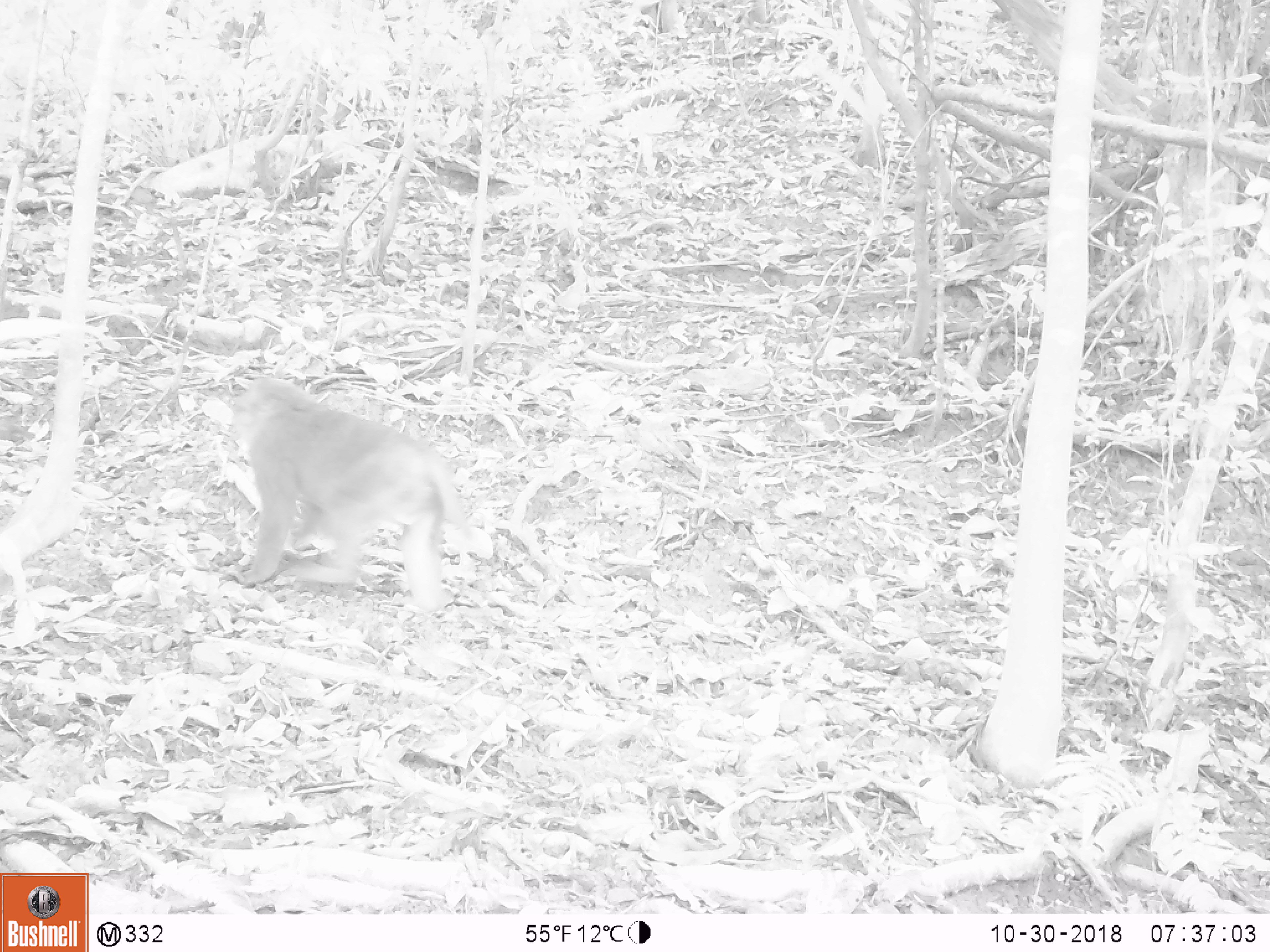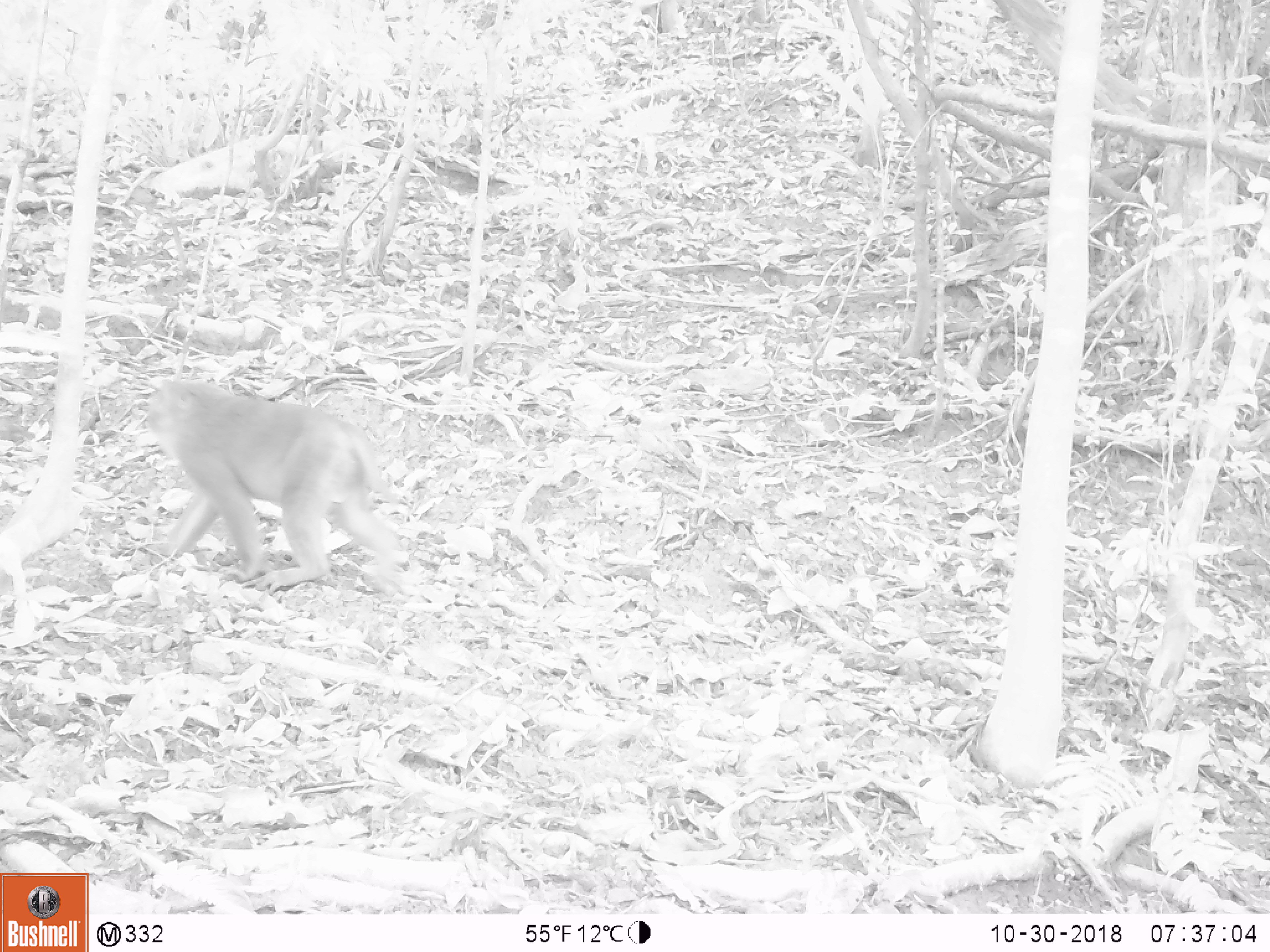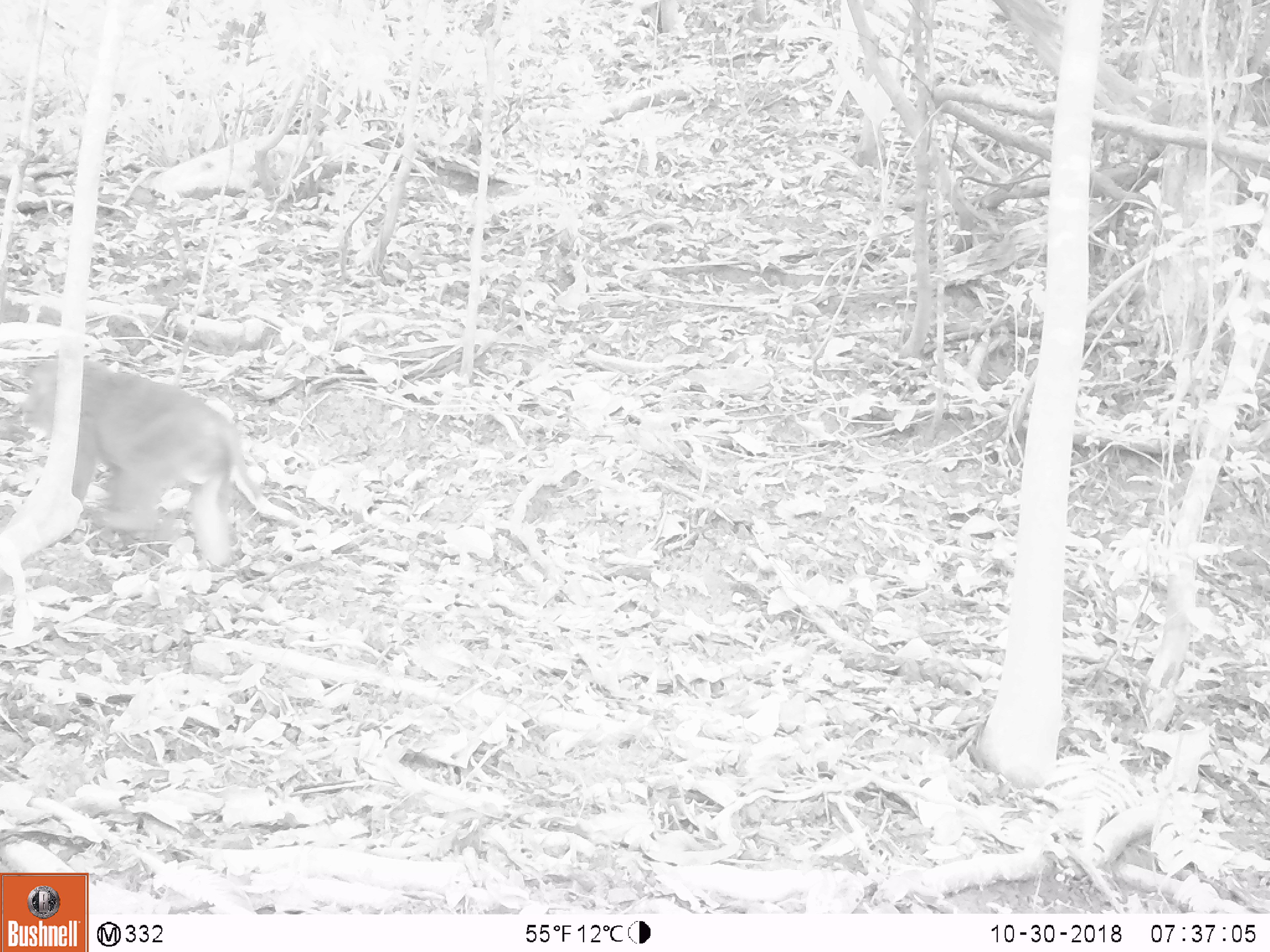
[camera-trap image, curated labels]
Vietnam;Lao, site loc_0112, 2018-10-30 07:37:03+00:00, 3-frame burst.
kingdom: Animalia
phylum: Chordata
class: Mammalia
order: Primates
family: Cercopithecidae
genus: Macaca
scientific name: Macaca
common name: macaques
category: assam or rhesus macaque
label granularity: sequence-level